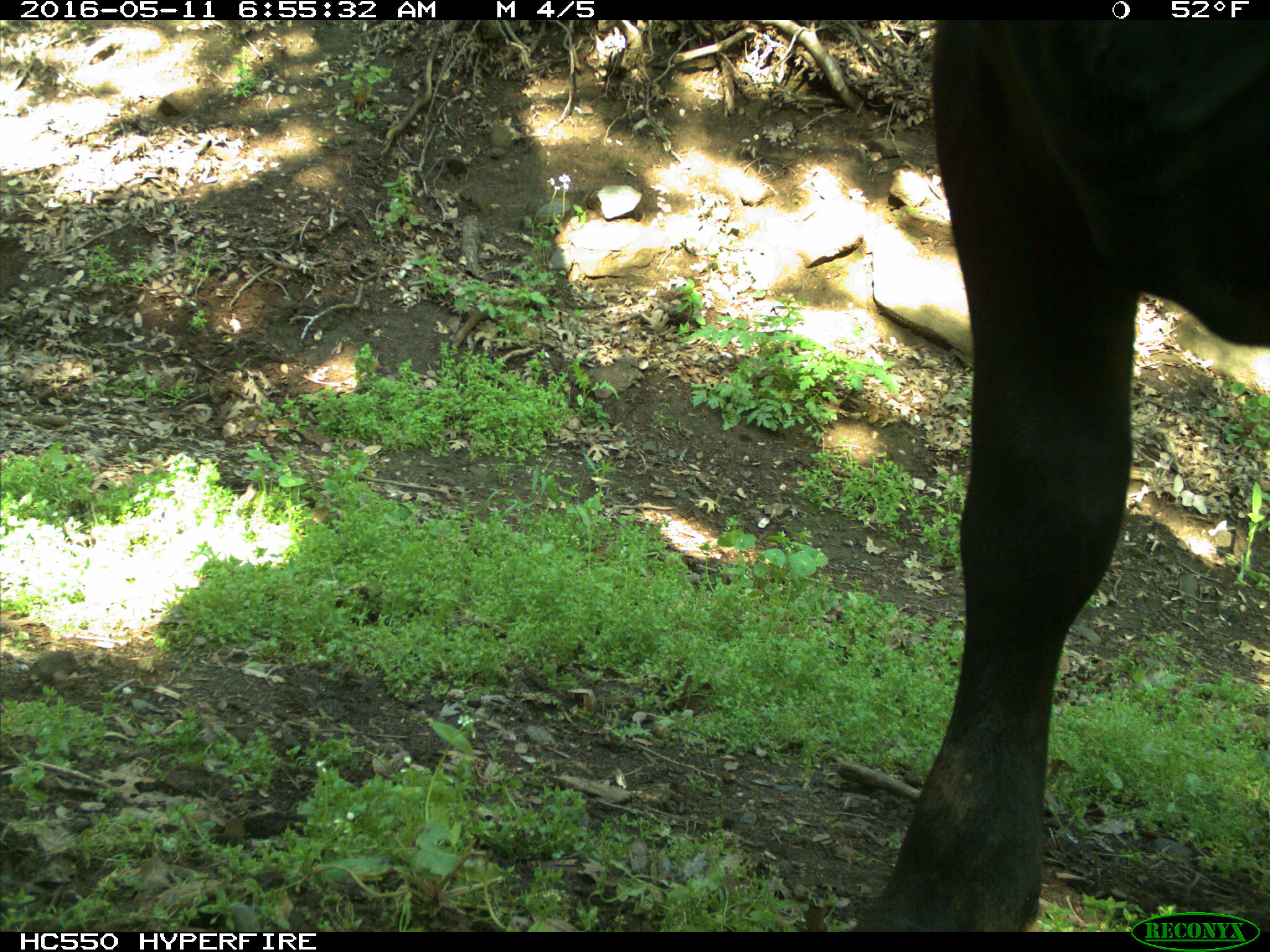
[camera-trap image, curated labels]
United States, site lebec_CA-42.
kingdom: Animalia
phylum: Chordata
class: Mammalia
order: Artiodactyla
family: Bovidae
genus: Bos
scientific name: Bos taurus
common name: domestic cow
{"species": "Bos taurus (domestic cow)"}